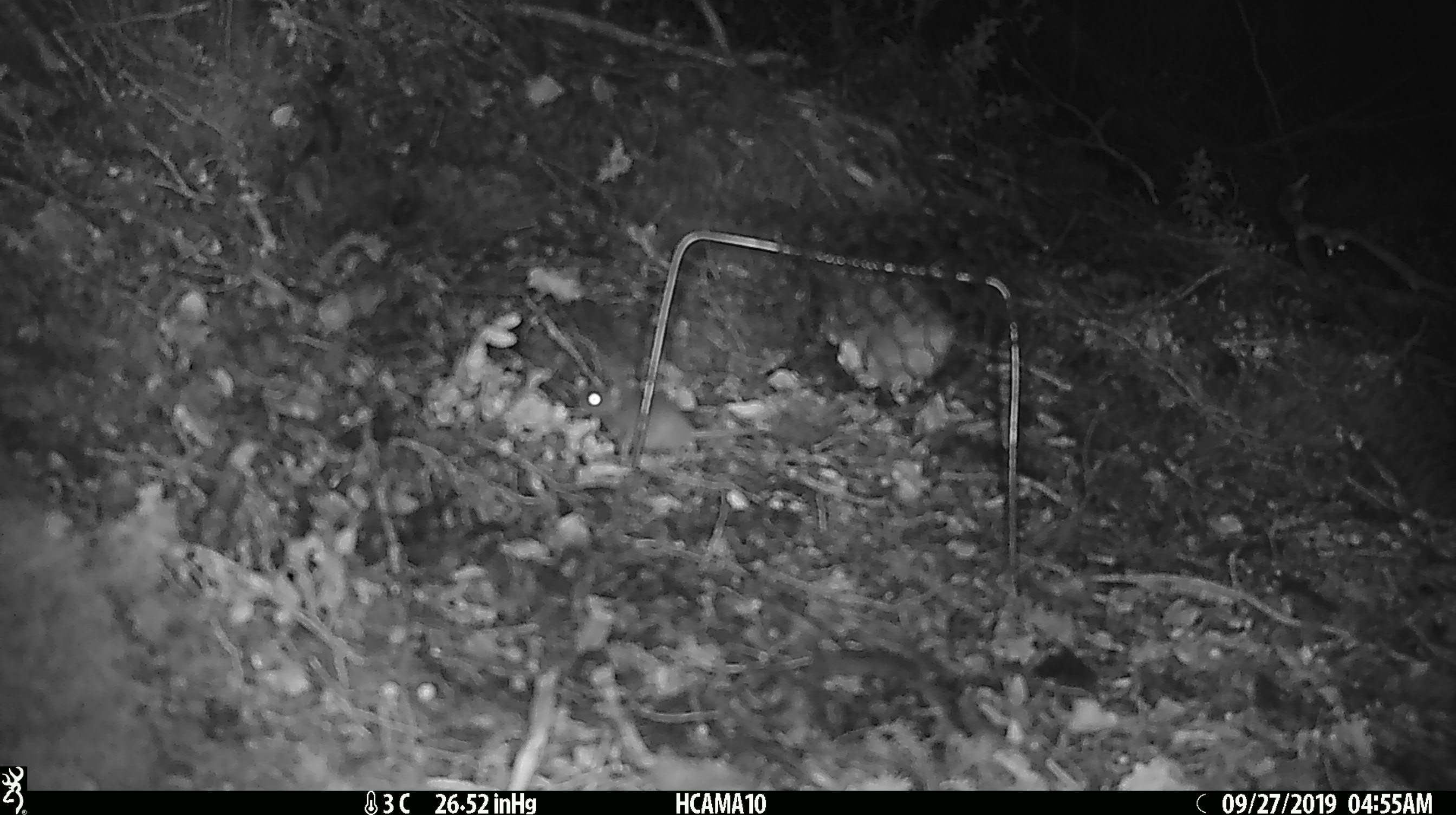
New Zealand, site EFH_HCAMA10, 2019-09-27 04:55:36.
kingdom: Animalia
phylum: Chordata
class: Mammalia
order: Rodentia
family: Muridae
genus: Mus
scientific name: Mus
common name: mouse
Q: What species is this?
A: Mouse (Mus).